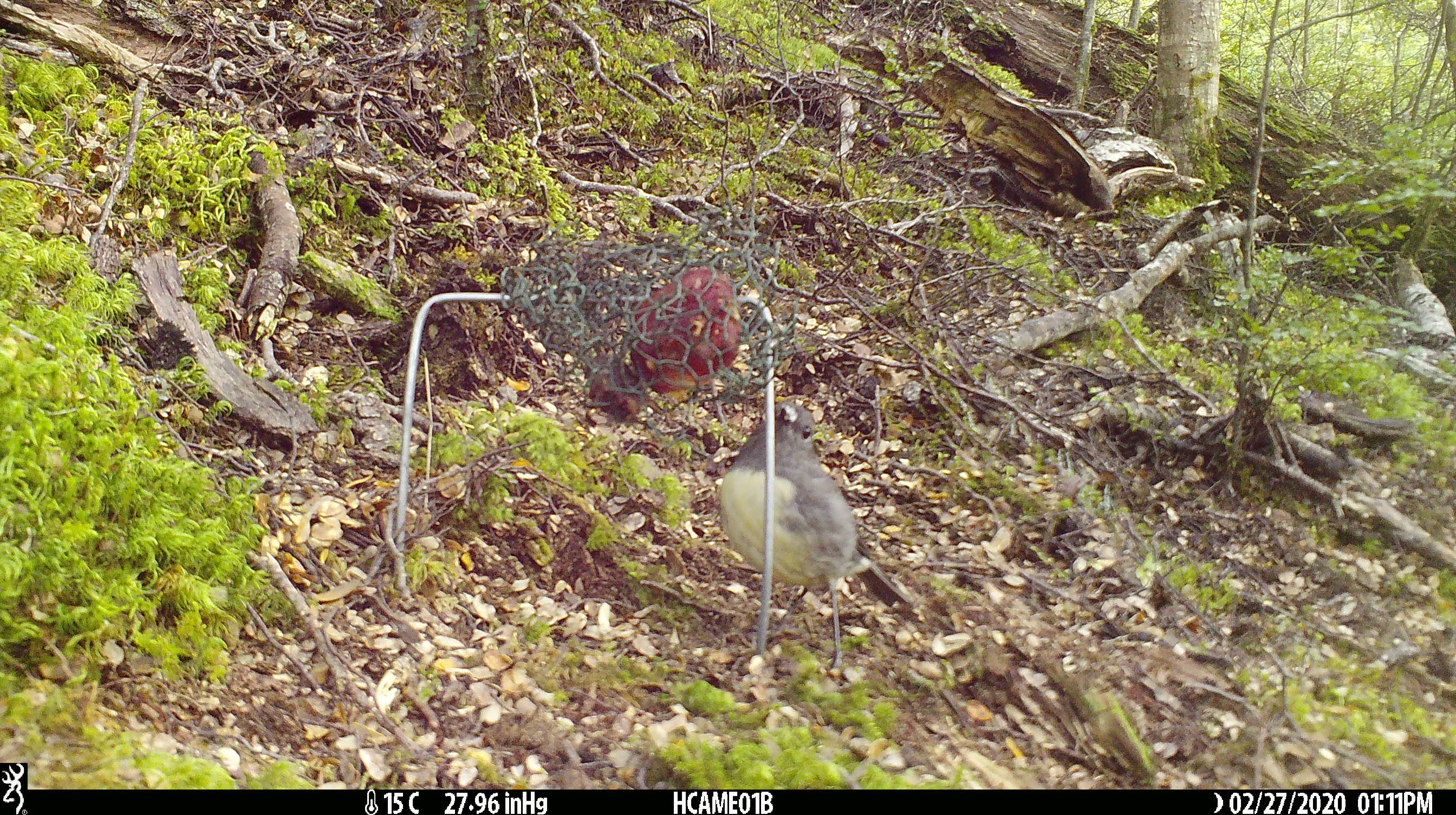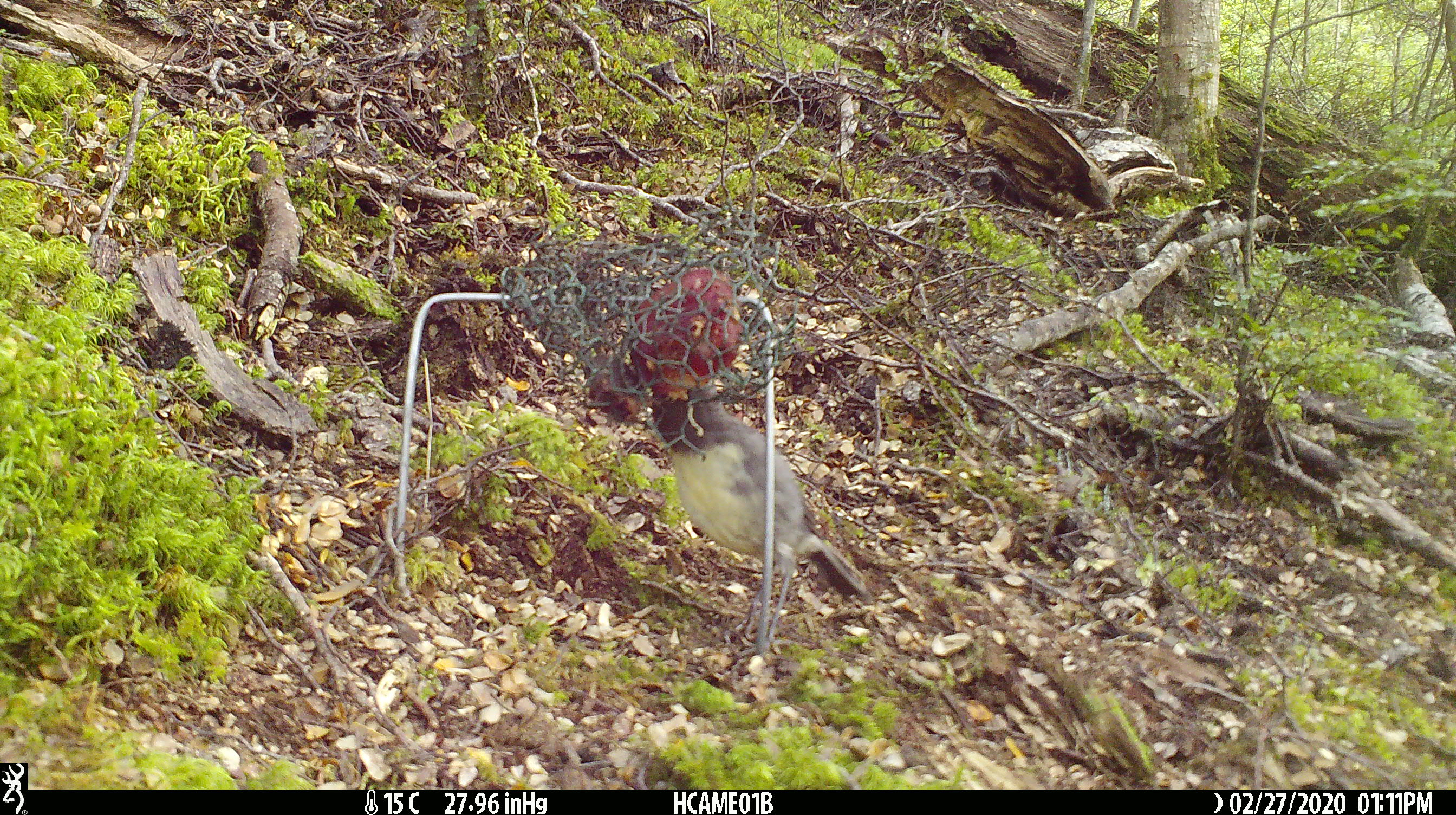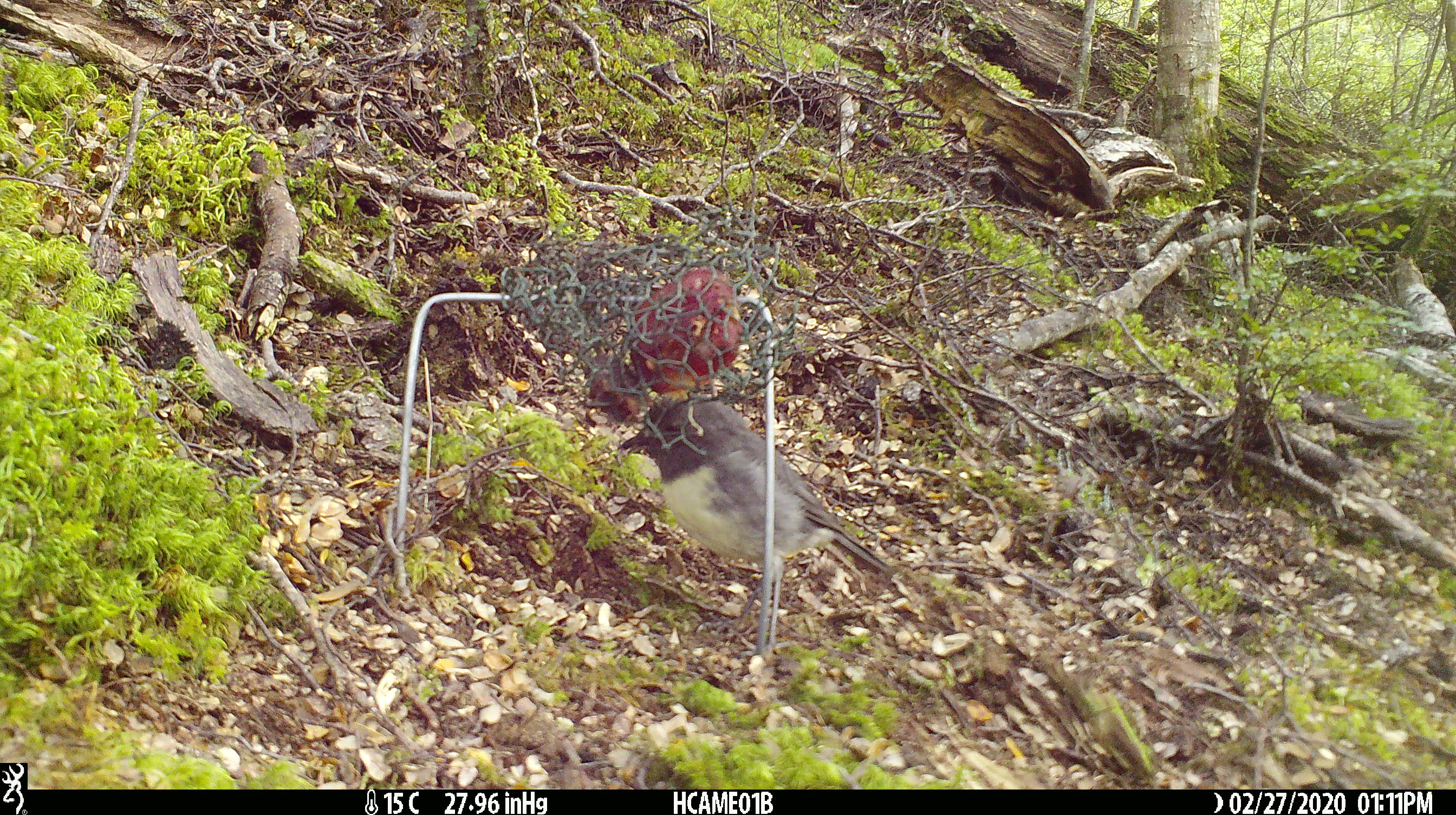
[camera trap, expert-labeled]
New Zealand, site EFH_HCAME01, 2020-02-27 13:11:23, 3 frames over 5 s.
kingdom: Animalia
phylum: Chordata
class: Aves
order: Passeriformes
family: Petroicidae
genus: Petroica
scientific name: Petroica australis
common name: new zealand robin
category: robin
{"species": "robin (new zealand robin) (Petroica australis)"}